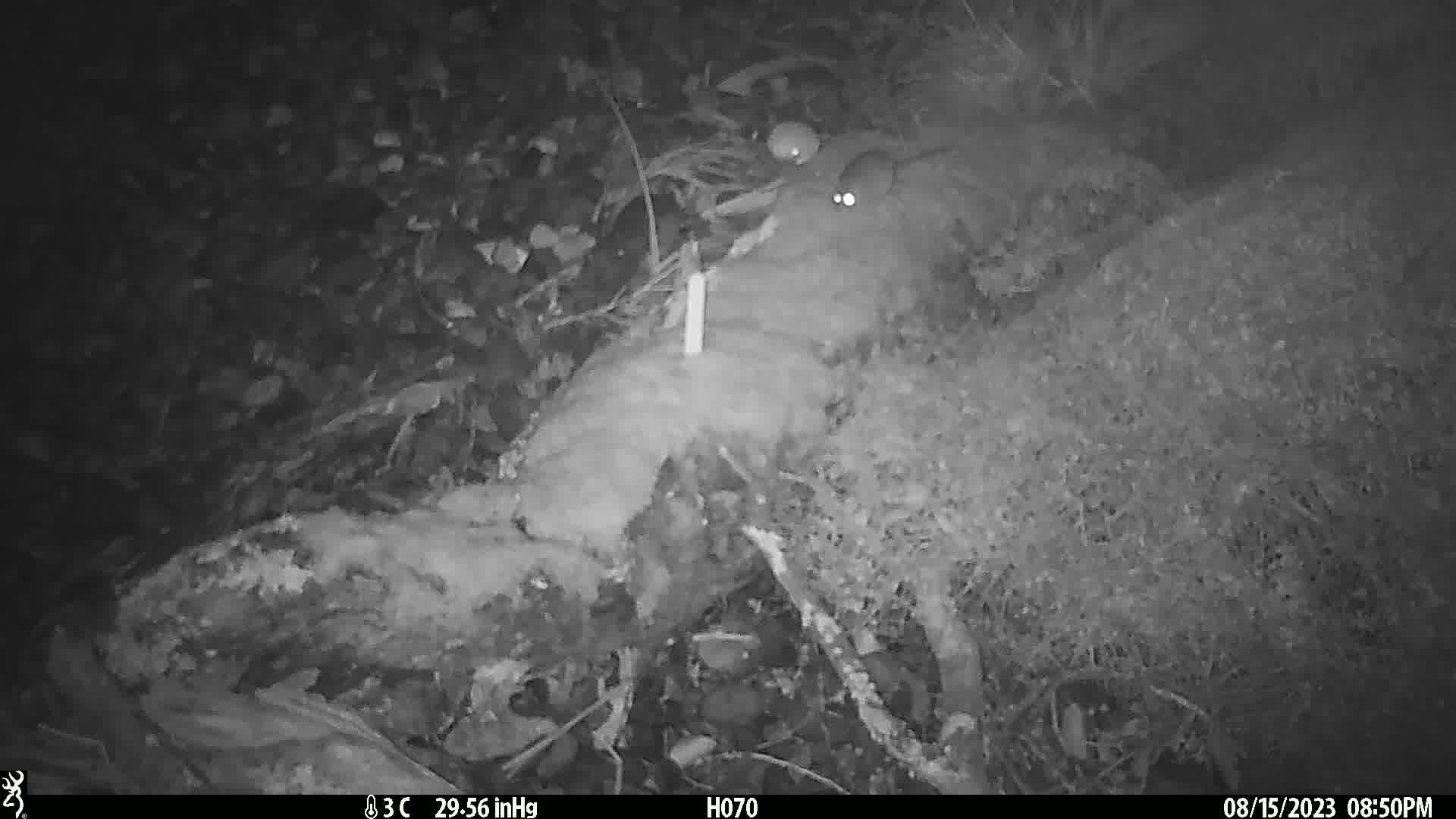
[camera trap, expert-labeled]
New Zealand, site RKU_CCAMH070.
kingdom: Animalia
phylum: Chordata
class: Mammalia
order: Rodentia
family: Muridae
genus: Rattus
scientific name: Rattus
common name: rat